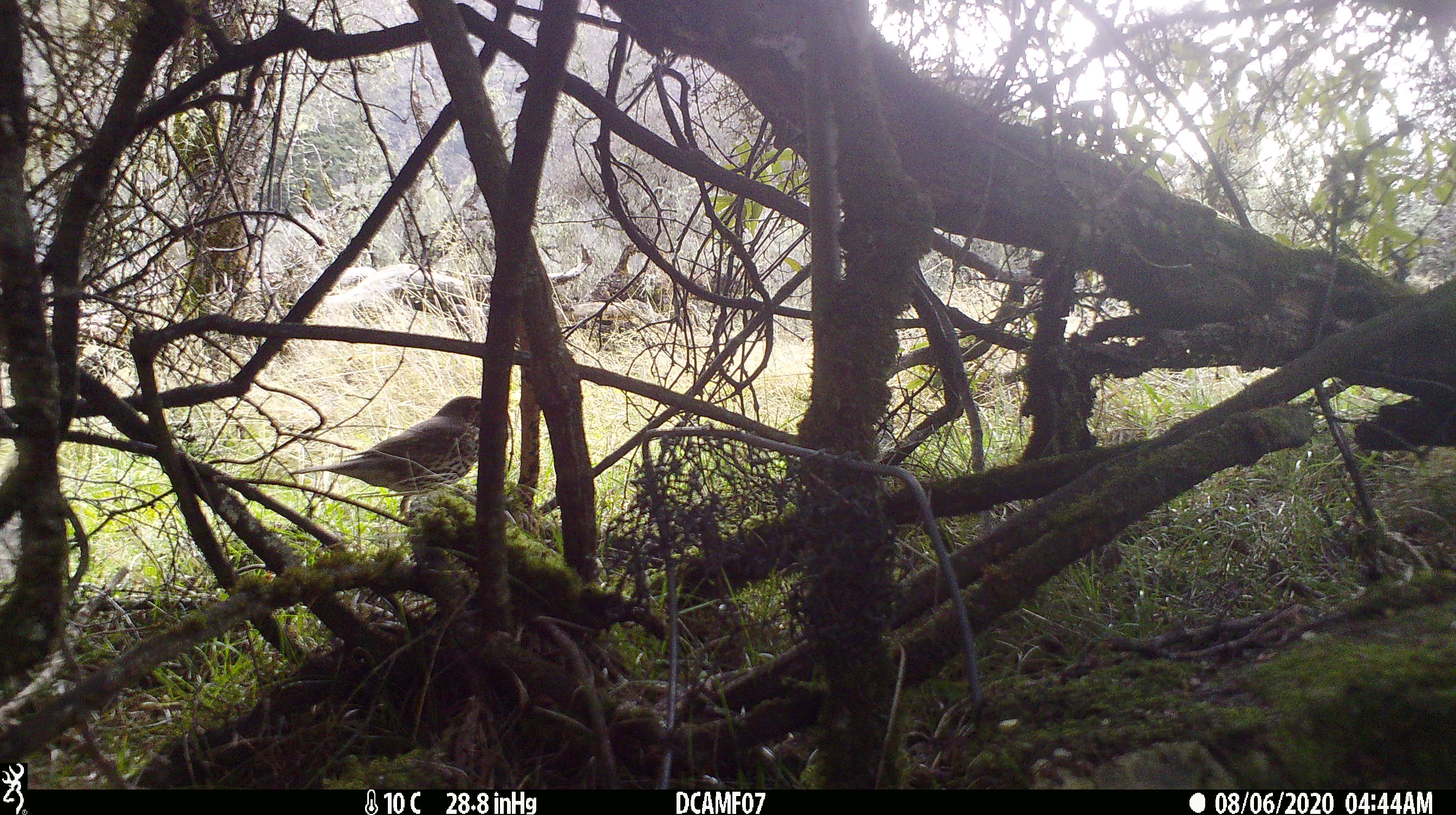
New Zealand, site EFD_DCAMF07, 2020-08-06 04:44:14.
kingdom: Animalia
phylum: Chordata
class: Aves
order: Passeriformes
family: Turdidae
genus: Turdus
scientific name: Turdus philomelos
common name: song thrush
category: thrush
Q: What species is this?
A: Thrush (song thrush) (Turdus philomelos).